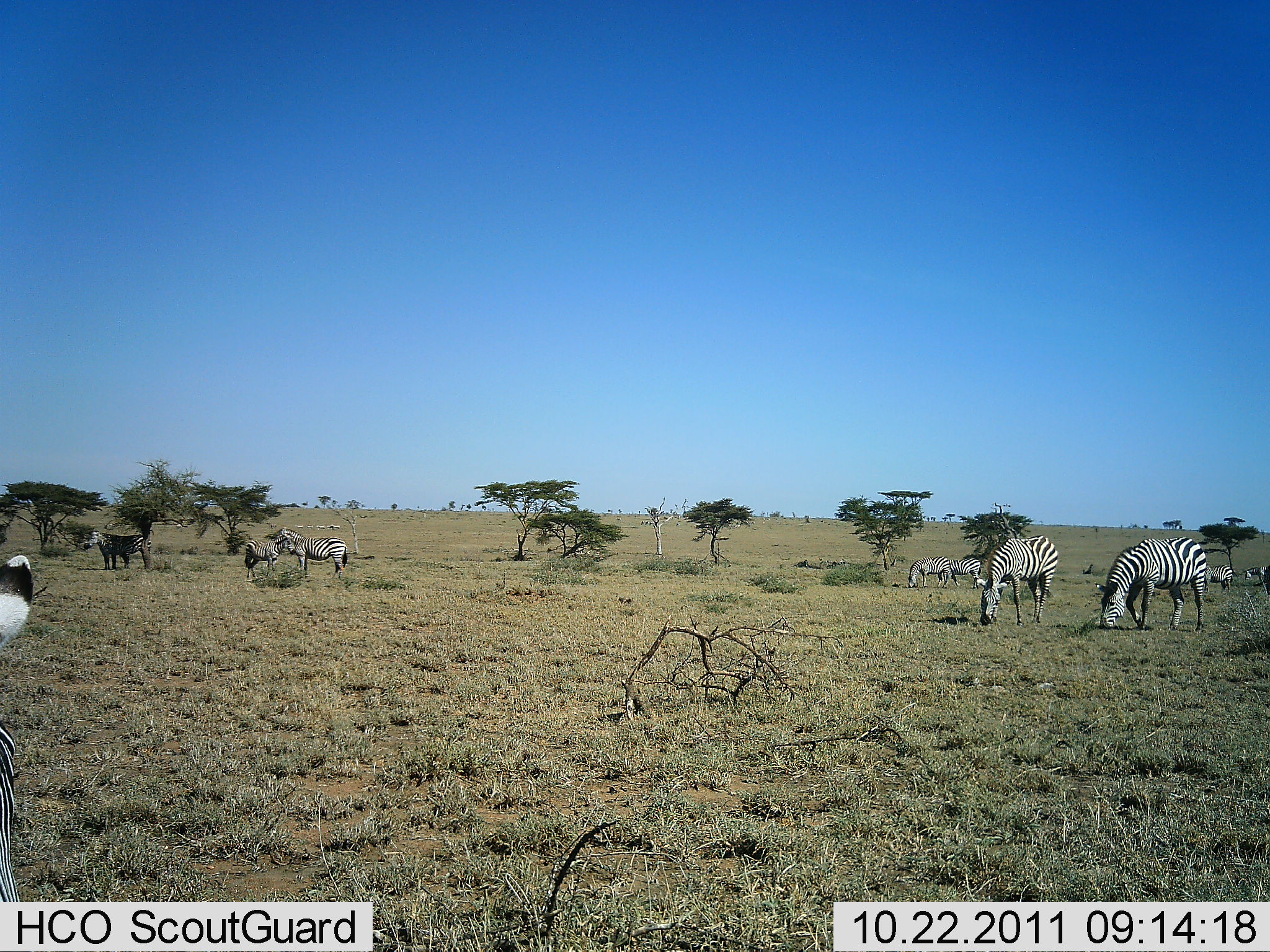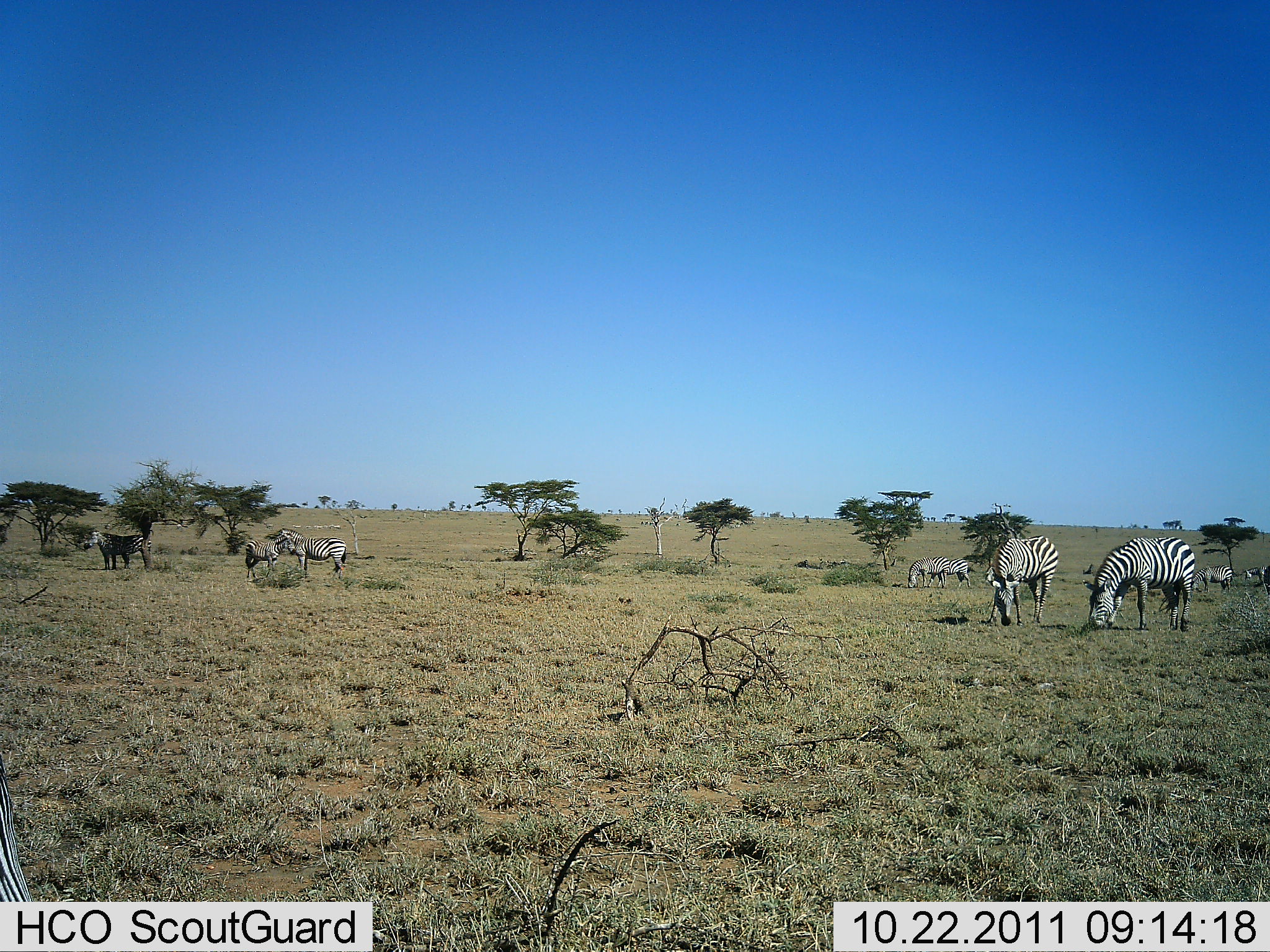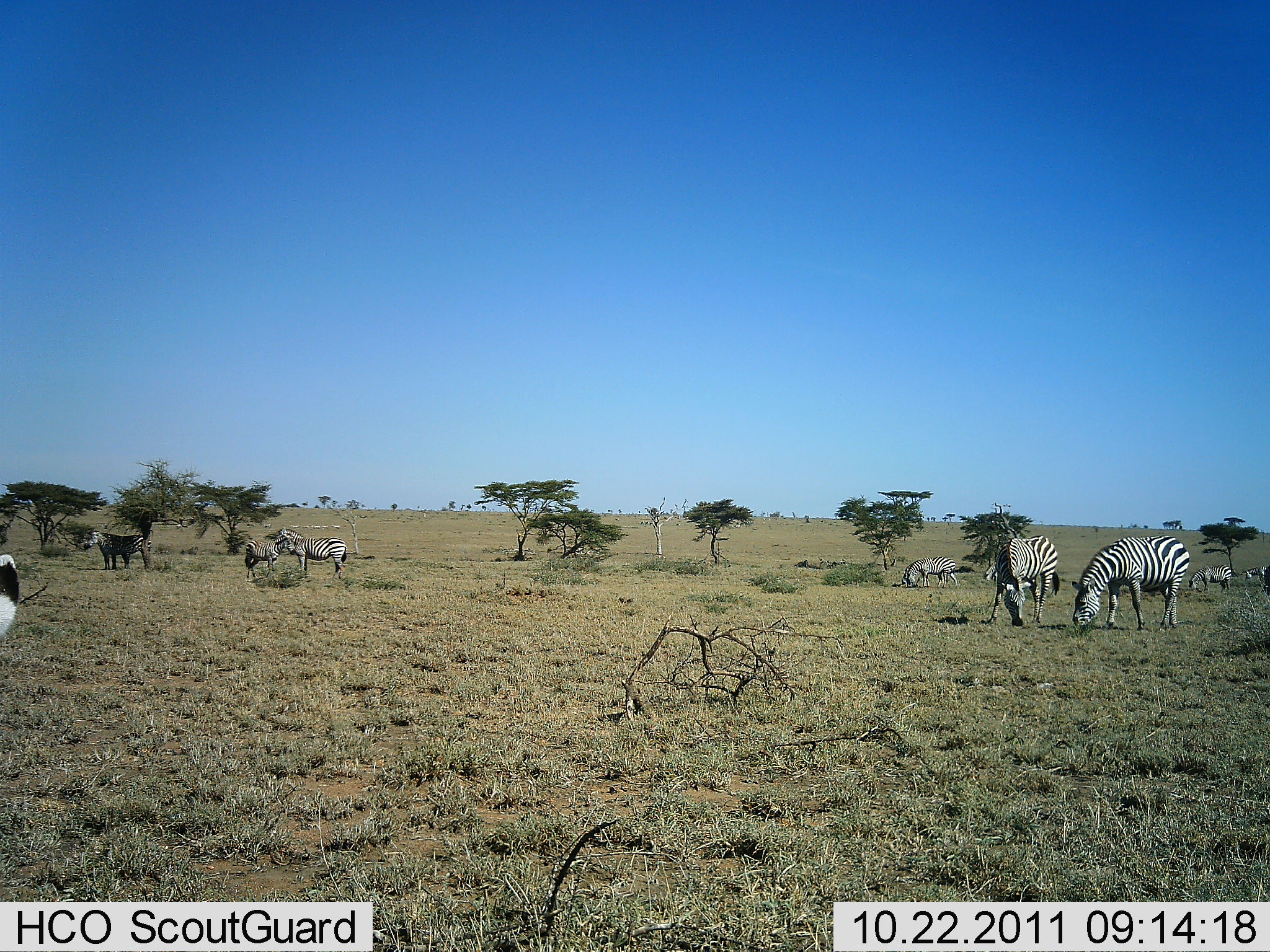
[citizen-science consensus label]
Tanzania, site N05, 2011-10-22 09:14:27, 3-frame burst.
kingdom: Animalia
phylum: Chordata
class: Mammalia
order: Perissodactyla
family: Equidae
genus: Equus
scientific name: Equus quagga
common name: plains zebra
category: zebra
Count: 11-50.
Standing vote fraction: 83%.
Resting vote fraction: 8%.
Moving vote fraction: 25%.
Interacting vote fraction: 17%.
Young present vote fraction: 8%.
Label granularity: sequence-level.